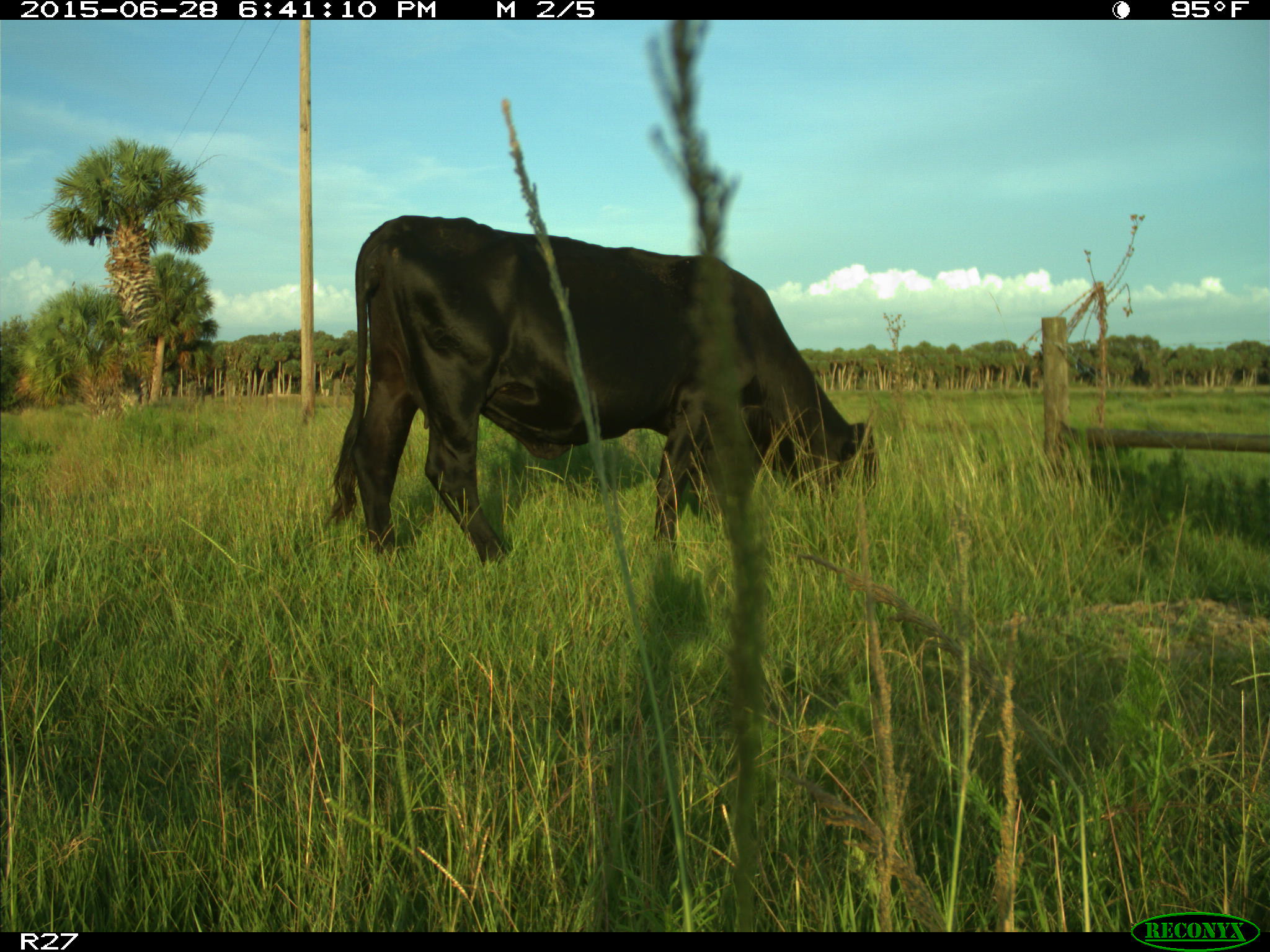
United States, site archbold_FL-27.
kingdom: Animalia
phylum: Chordata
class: Mammalia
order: Artiodactyla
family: Bovidae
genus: Bos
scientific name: Bos taurus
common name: domestic cow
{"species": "Bos taurus (domestic cow)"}